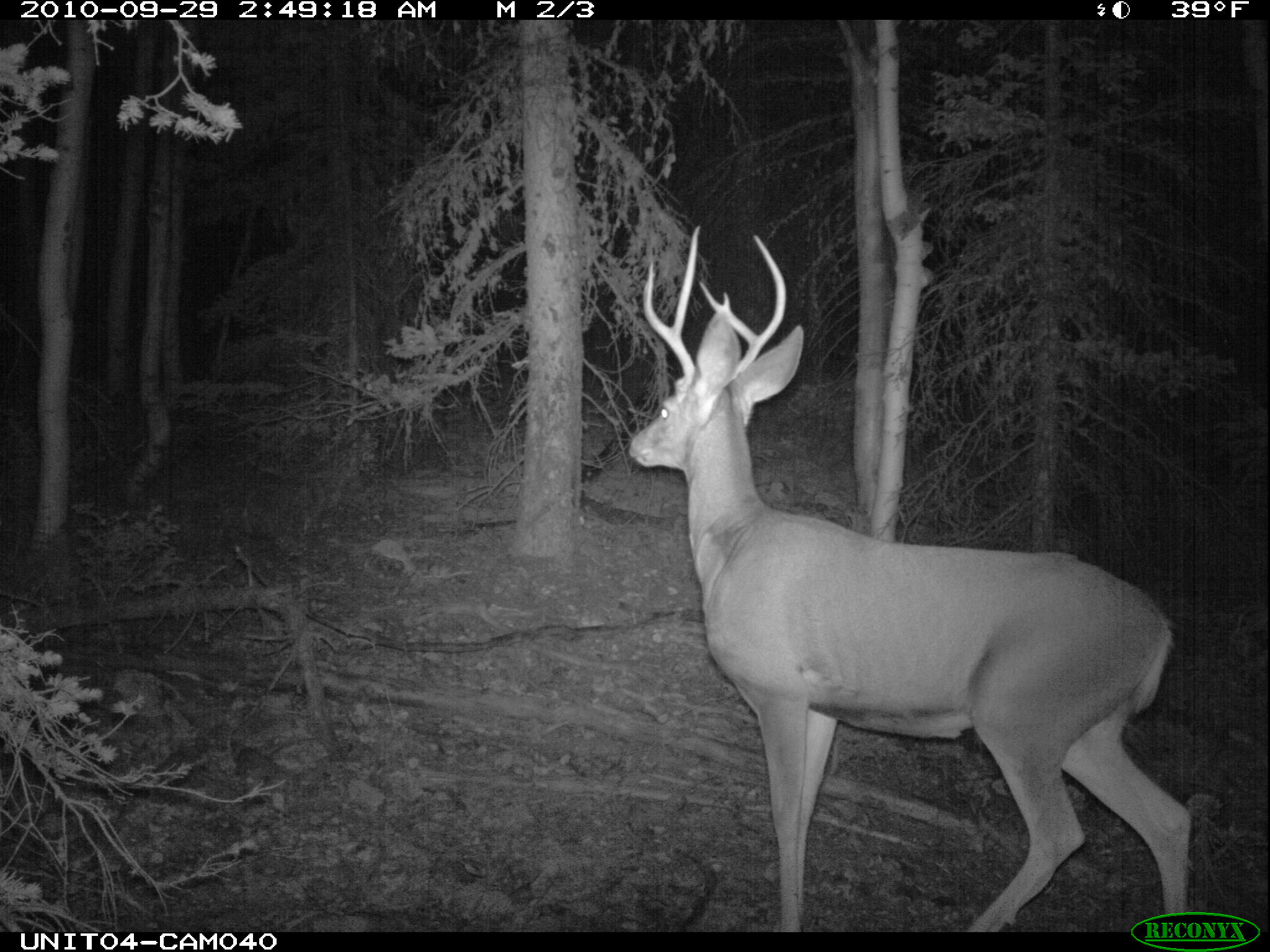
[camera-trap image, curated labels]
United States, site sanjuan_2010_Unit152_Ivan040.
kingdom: Animalia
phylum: Chordata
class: Mammalia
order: Artiodactyla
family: Cervidae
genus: Odocoileus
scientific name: Odocoileus hemionus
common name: mule deer